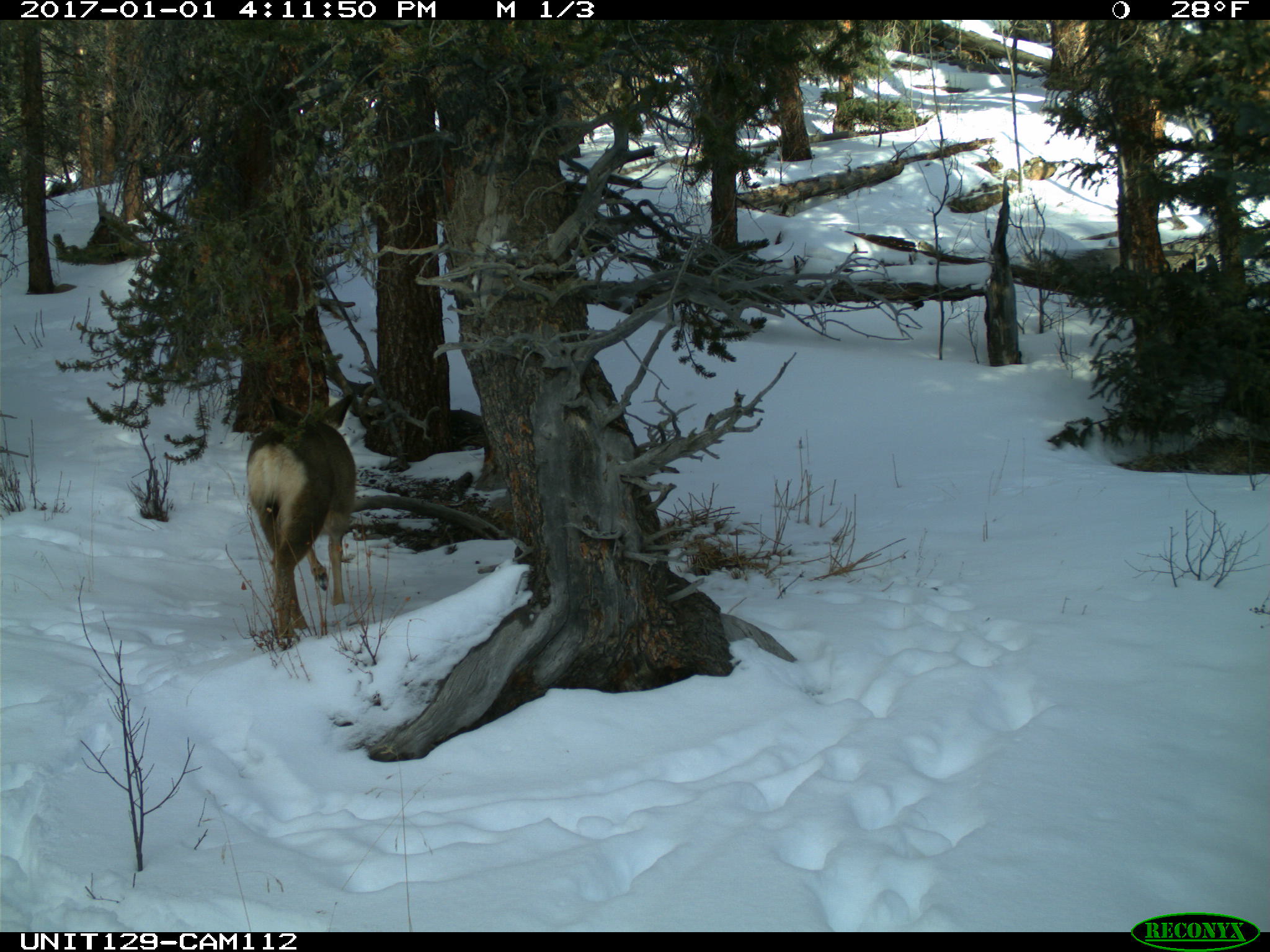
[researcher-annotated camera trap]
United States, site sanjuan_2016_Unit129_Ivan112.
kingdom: Animalia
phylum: Chordata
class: Mammalia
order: Artiodactyla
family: Cervidae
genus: Odocoileus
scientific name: Odocoileus hemionus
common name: mule deer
Odocoileus hemionus (mule deer).